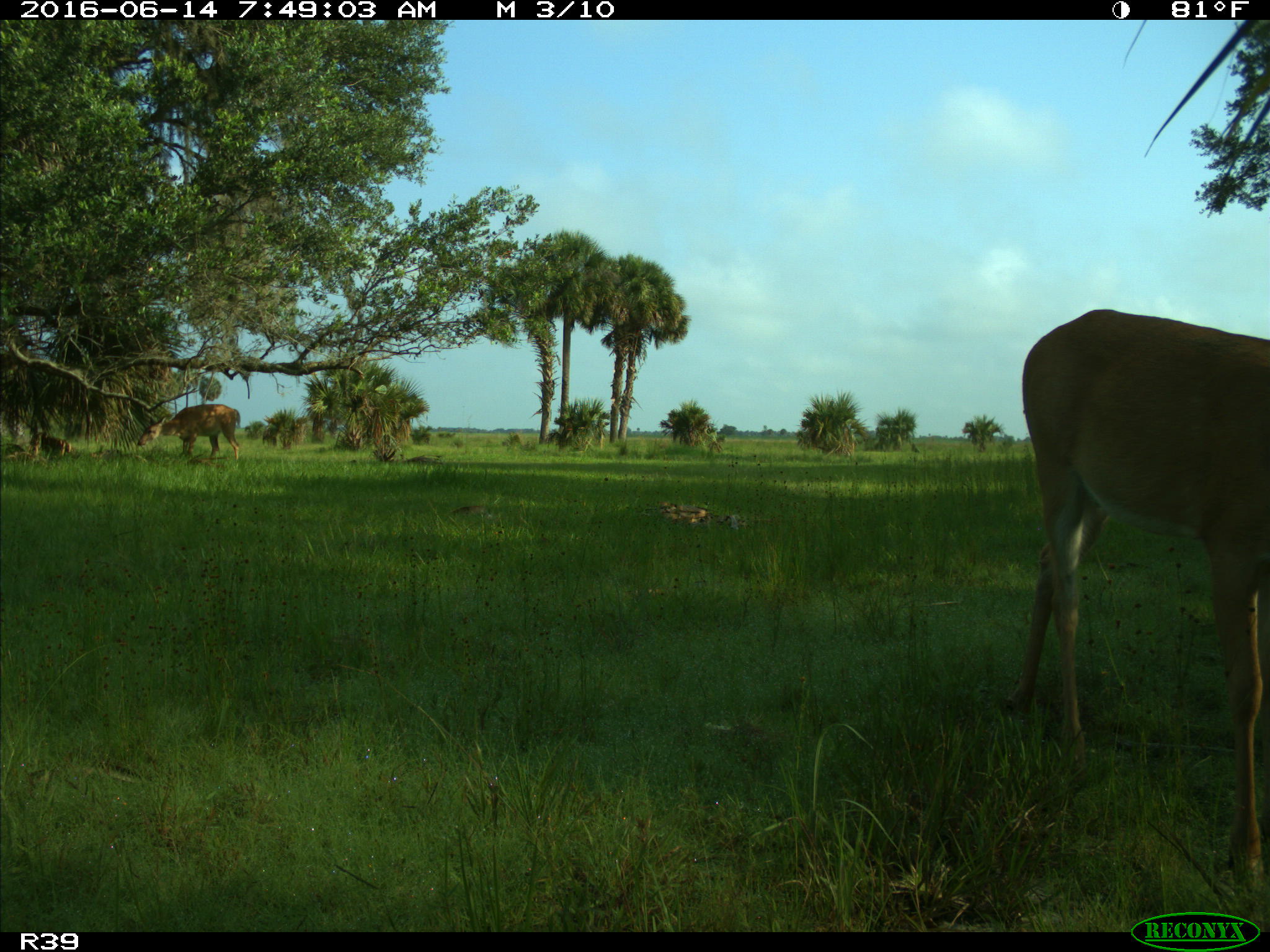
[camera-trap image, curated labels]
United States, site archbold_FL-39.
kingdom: Animalia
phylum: Chordata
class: Mammalia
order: Artiodactyla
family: Cervidae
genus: Odocoileus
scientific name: Odocoileus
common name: deer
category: unidentified deer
Unidentified deer (deer) (Odocoileus).